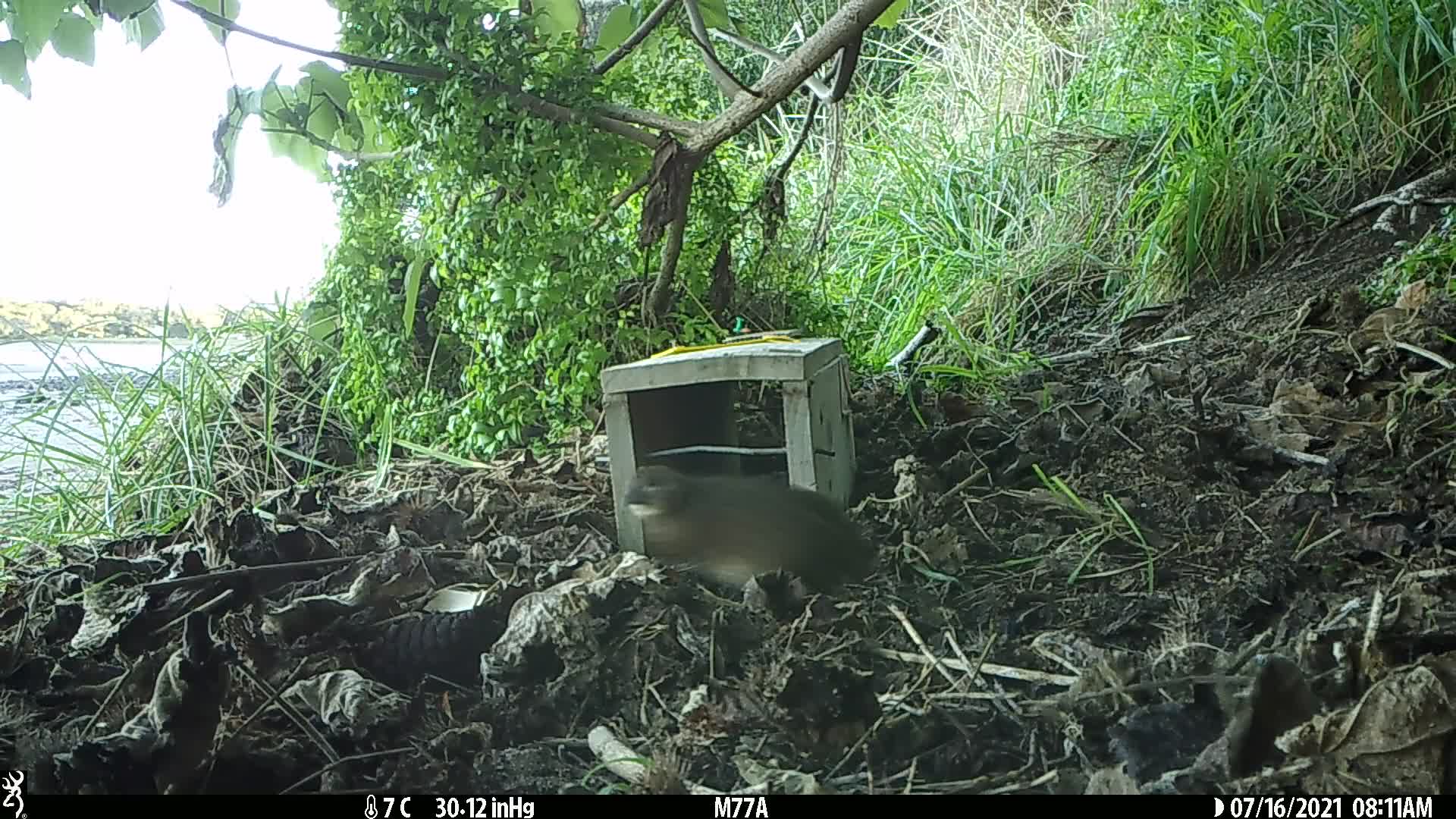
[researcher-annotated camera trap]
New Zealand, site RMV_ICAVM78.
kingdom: Animalia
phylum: Chordata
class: Aves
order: Galliformes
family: Phasianidae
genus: Synoicus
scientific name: Synoicus ypsilophorus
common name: brown quail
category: quail brown